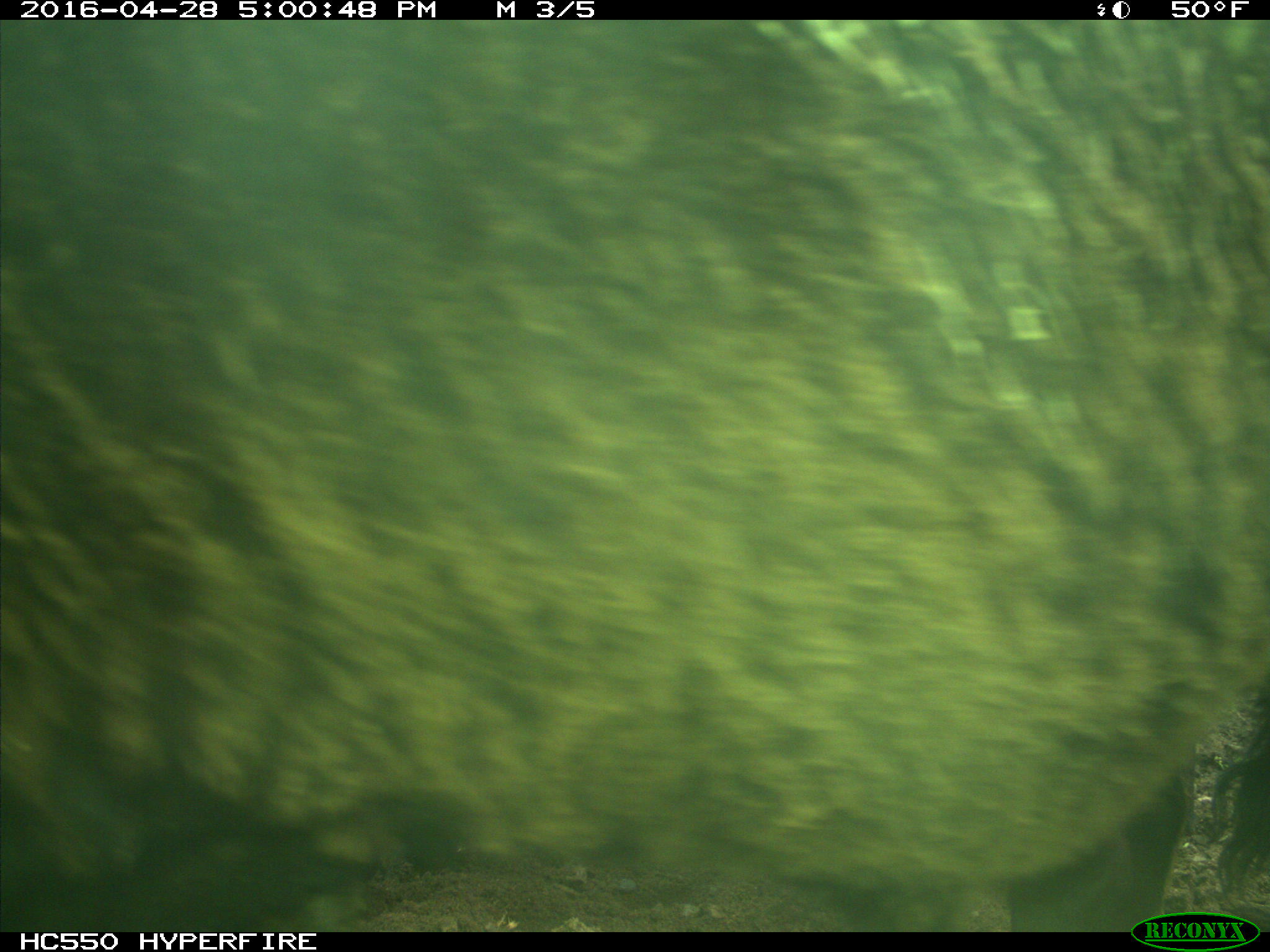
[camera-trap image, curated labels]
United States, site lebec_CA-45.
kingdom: Animalia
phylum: Chordata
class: Mammalia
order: Artiodactyla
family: Bovidae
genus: Bos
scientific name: Bos taurus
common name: domestic cow